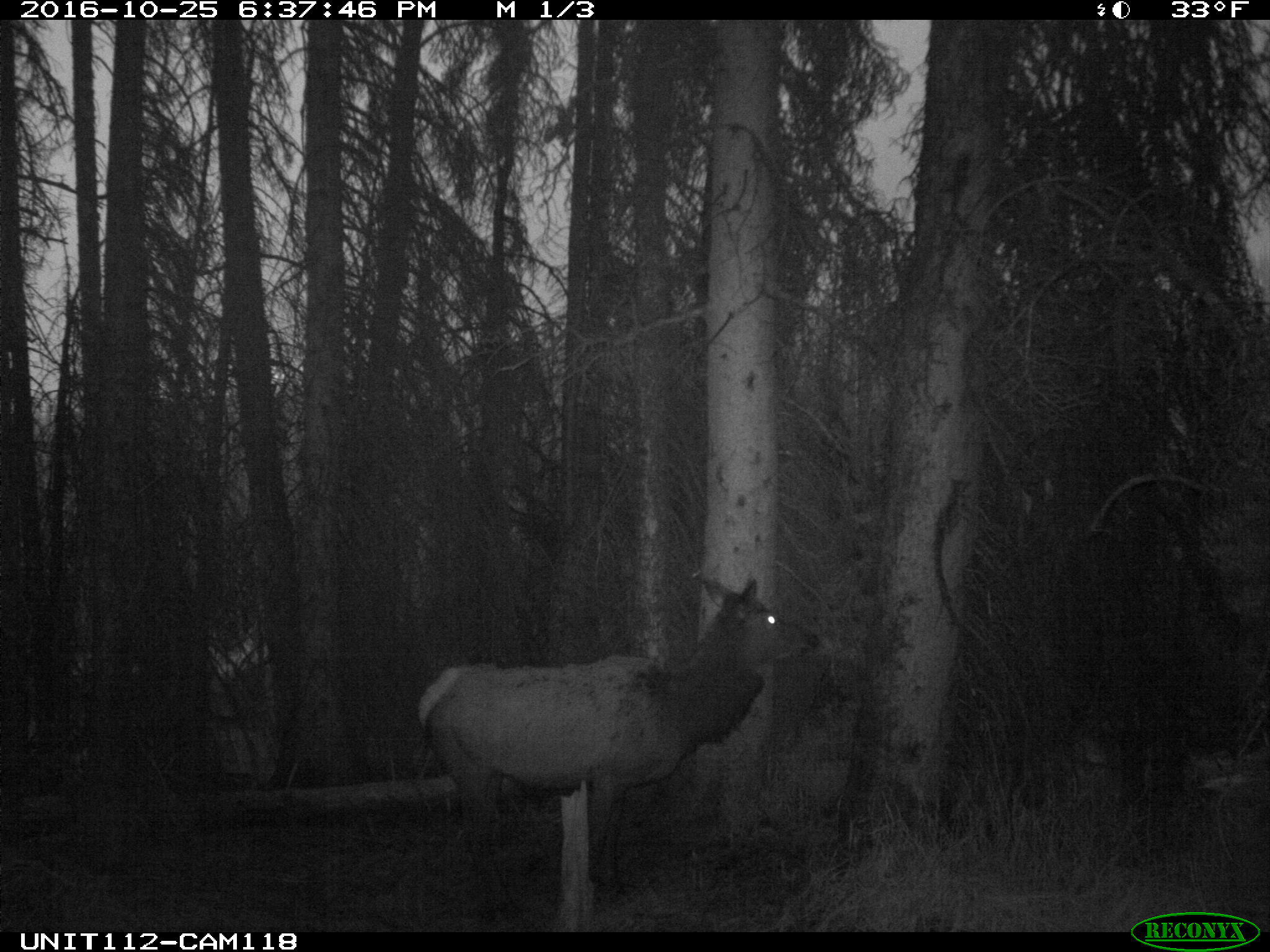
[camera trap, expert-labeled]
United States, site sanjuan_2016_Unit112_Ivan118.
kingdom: Animalia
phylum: Chordata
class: Mammalia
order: Artiodactyla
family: Cervidae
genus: Cervus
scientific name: Cervus elaphus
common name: red deer